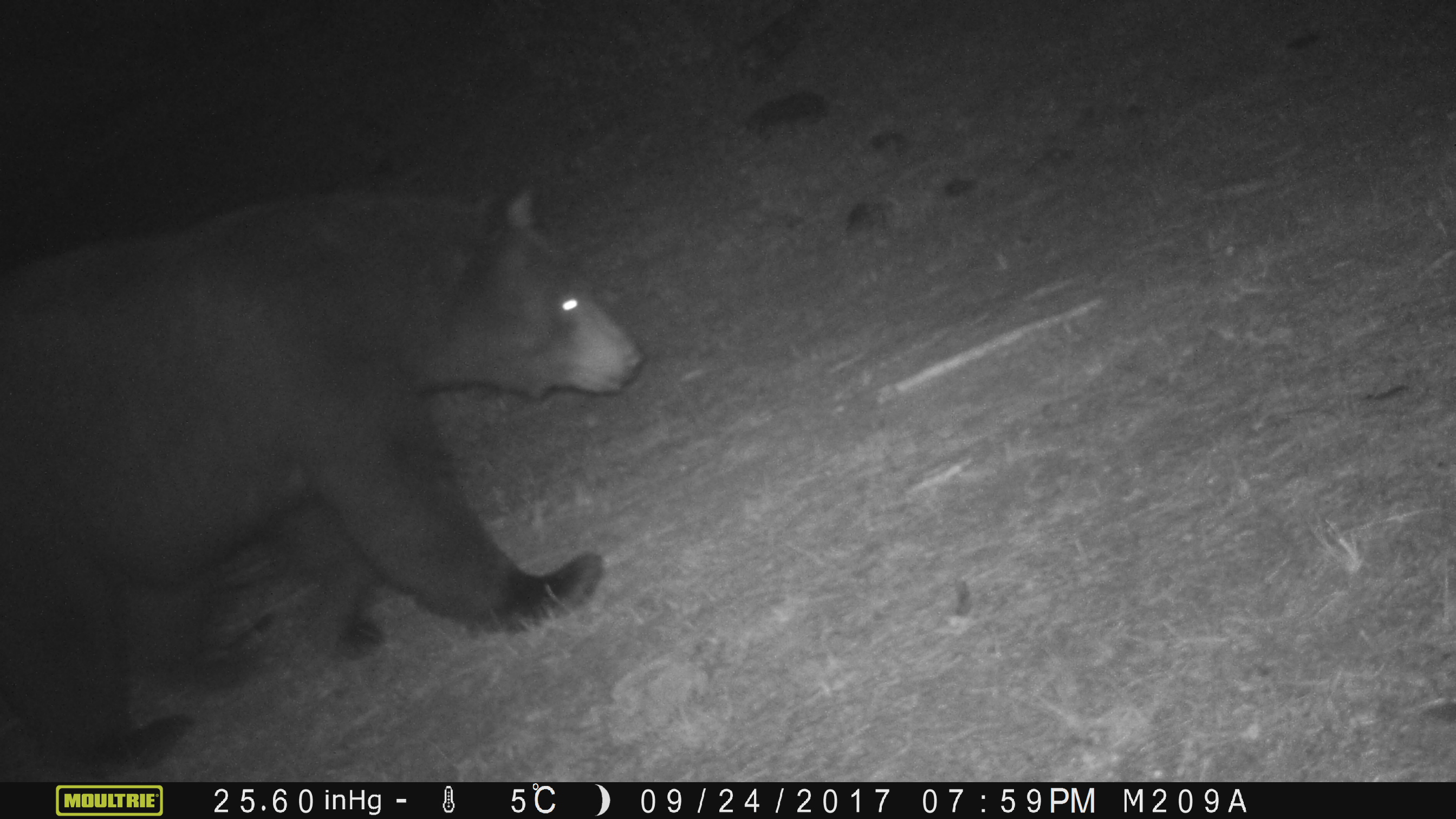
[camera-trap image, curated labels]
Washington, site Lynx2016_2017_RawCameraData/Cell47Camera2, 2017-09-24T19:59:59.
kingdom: Animalia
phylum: Chordata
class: Mammalia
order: Carnivora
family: Ursidae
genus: Ursus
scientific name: Ursus americanus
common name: american black bear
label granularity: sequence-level